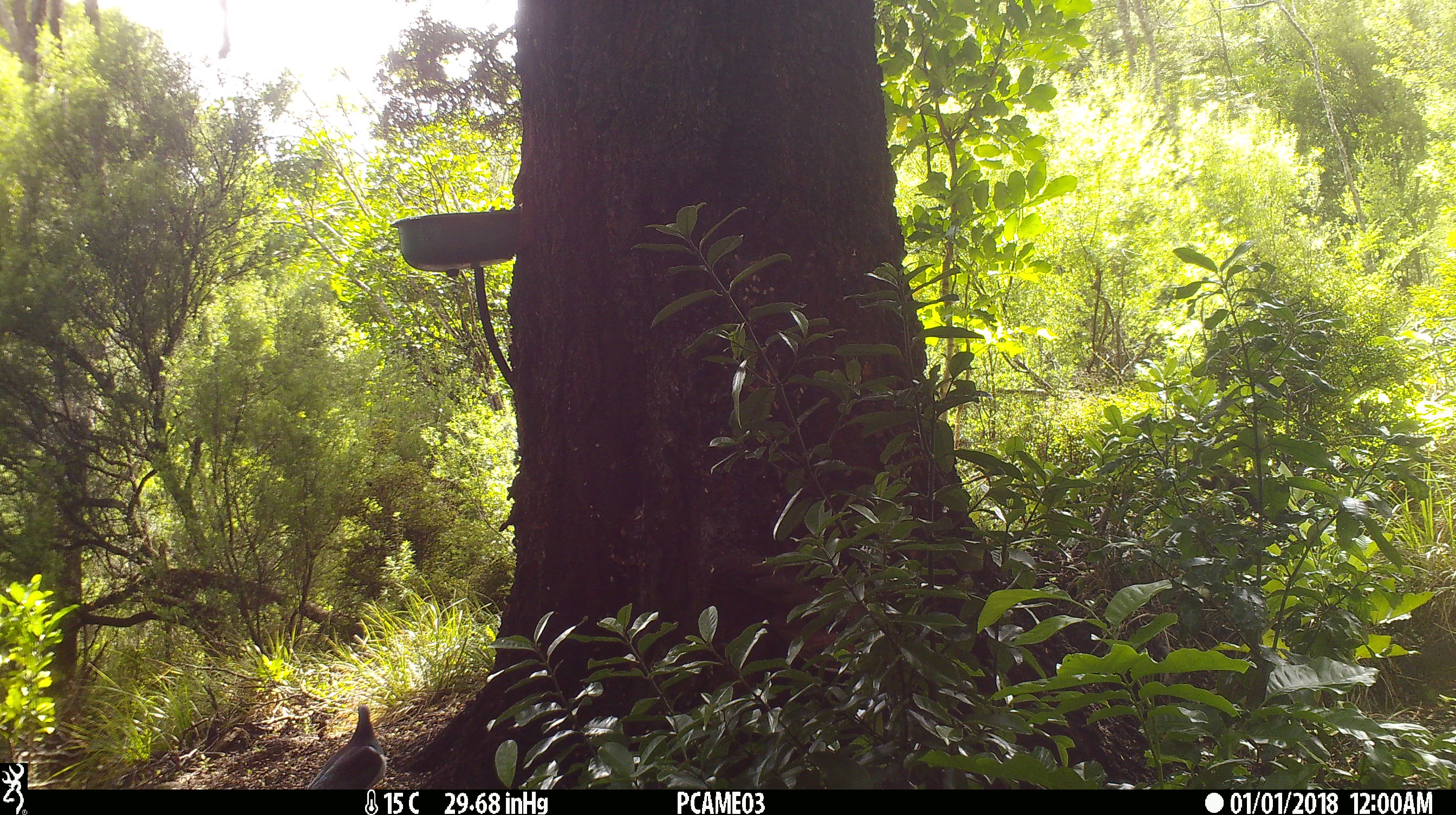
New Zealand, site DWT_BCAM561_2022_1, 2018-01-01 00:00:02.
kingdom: Animalia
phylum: Chordata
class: Aves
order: Columbiformes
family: Columbidae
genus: Hemiphaga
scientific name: Hemiphaga novaeseelandiae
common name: new zealand pigeon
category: kereru